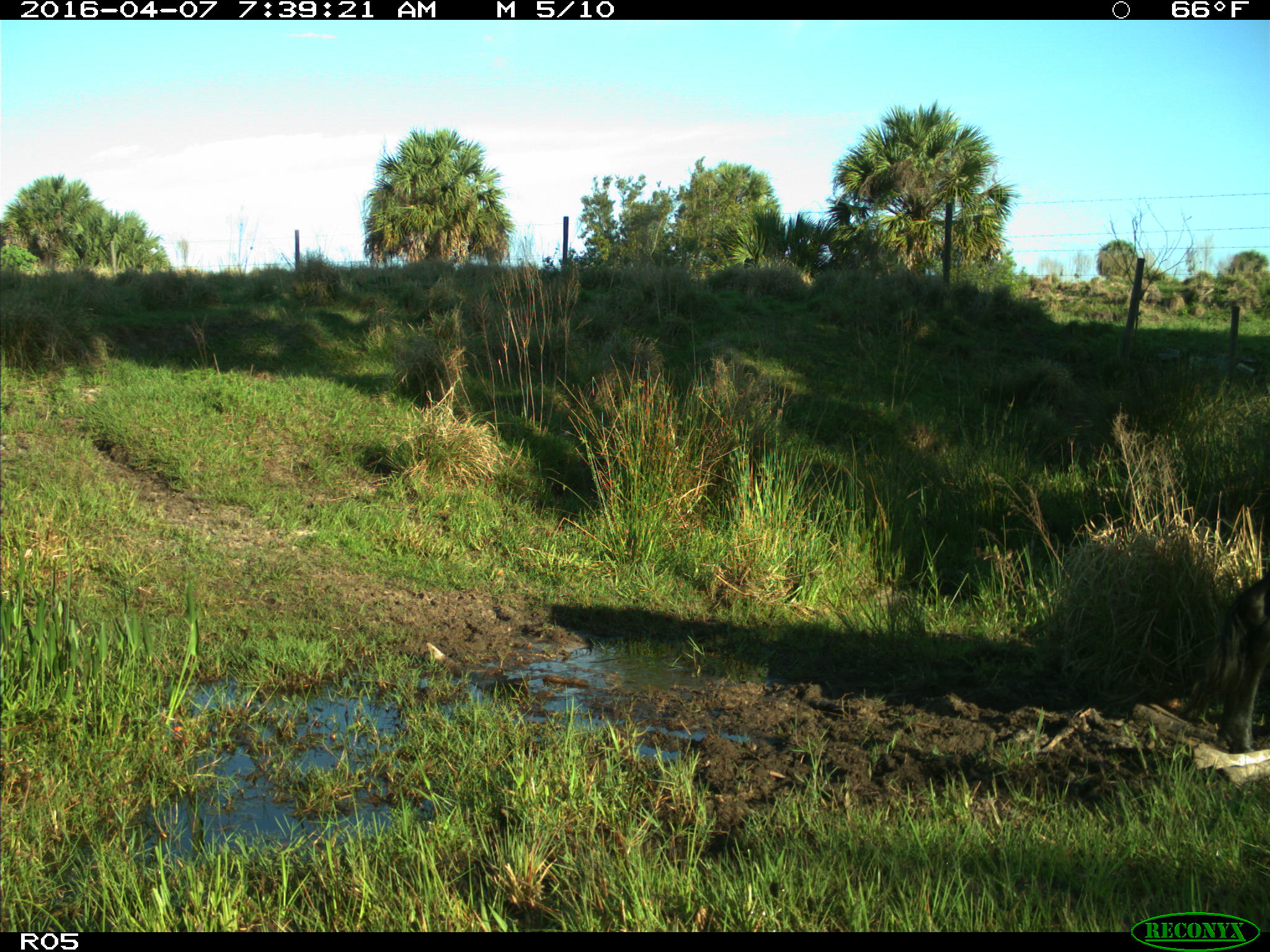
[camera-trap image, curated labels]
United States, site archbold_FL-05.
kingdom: Animalia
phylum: Chordata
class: Mammalia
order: Artiodactyla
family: Bovidae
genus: Bos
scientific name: Bos taurus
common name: domestic cow